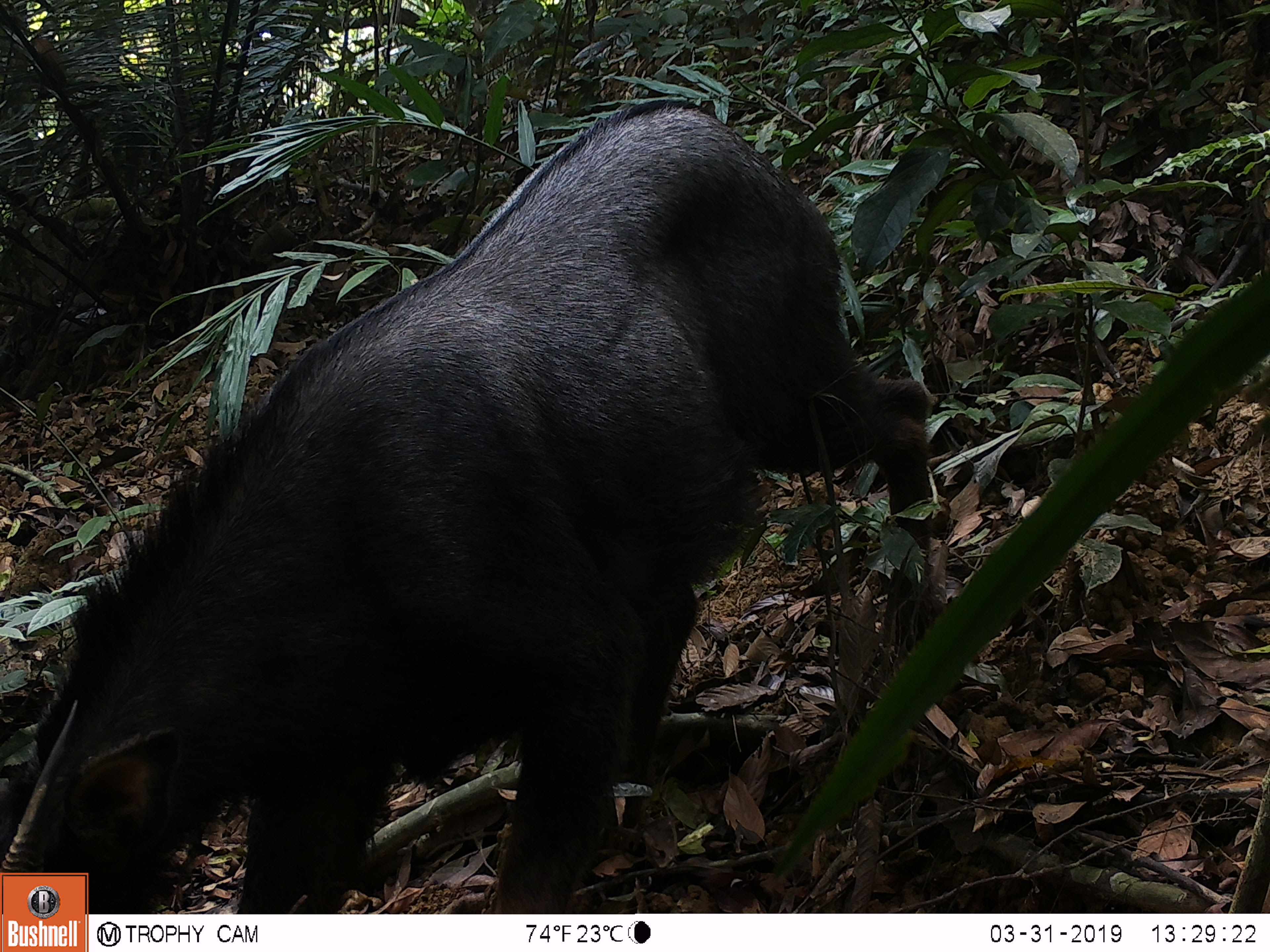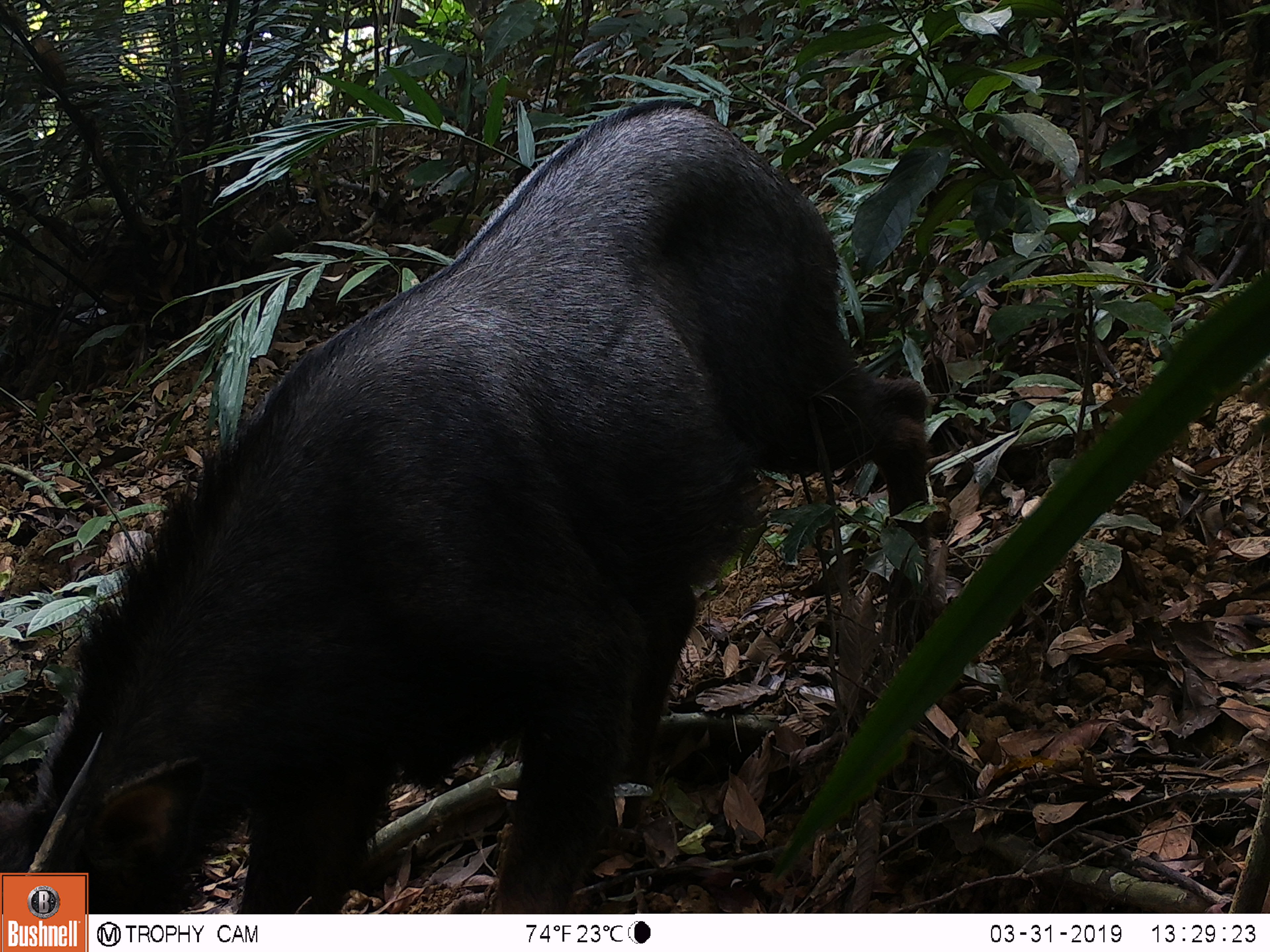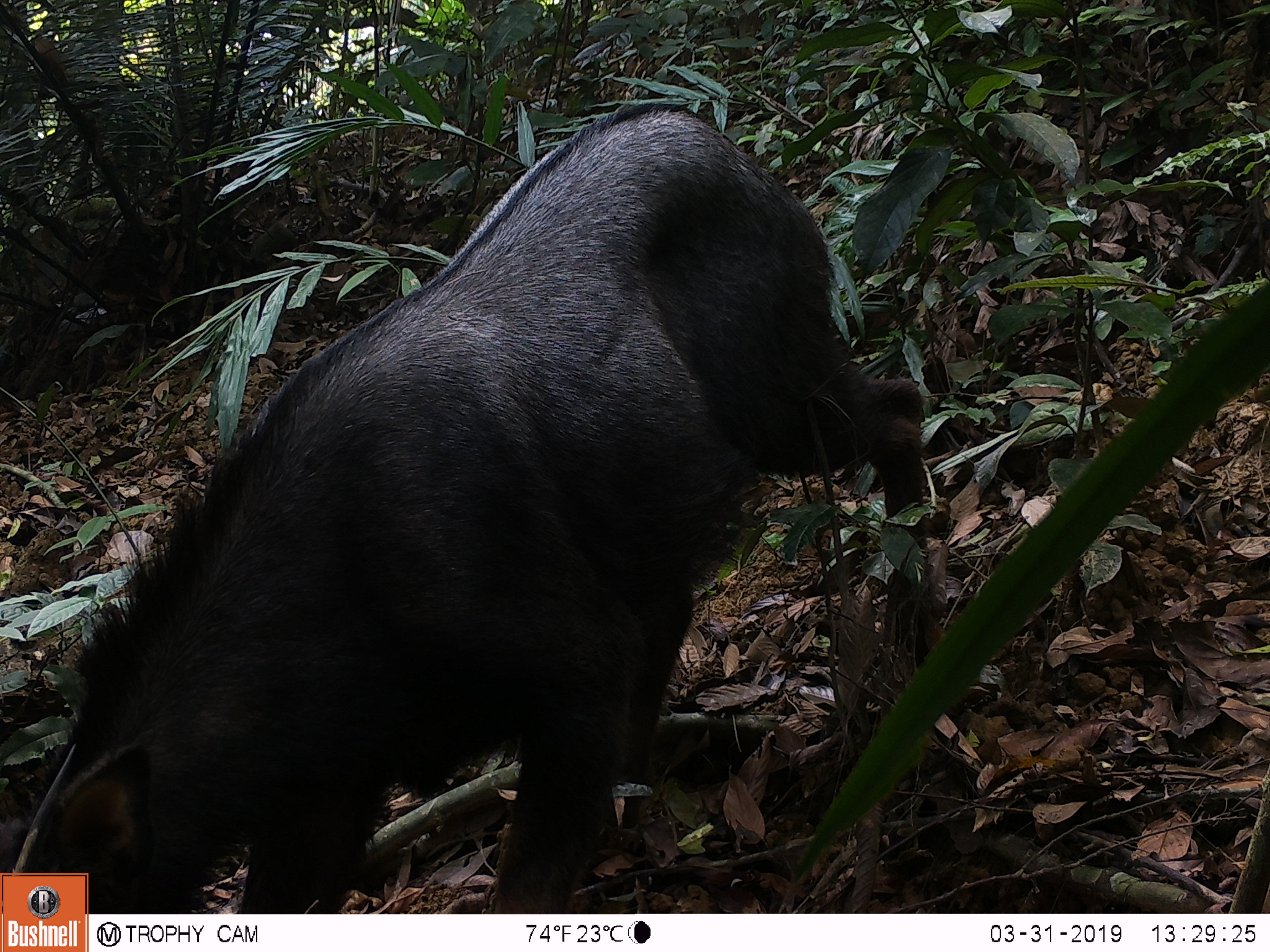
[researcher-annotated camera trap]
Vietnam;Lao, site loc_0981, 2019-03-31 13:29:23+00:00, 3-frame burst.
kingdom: Animalia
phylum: Chordata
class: Mammalia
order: Artiodactyla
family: Bovidae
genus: Capricornis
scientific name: Capricornis sumatraensis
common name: chinese serow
Chinese serow (Capricornis sumatraensis). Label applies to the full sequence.